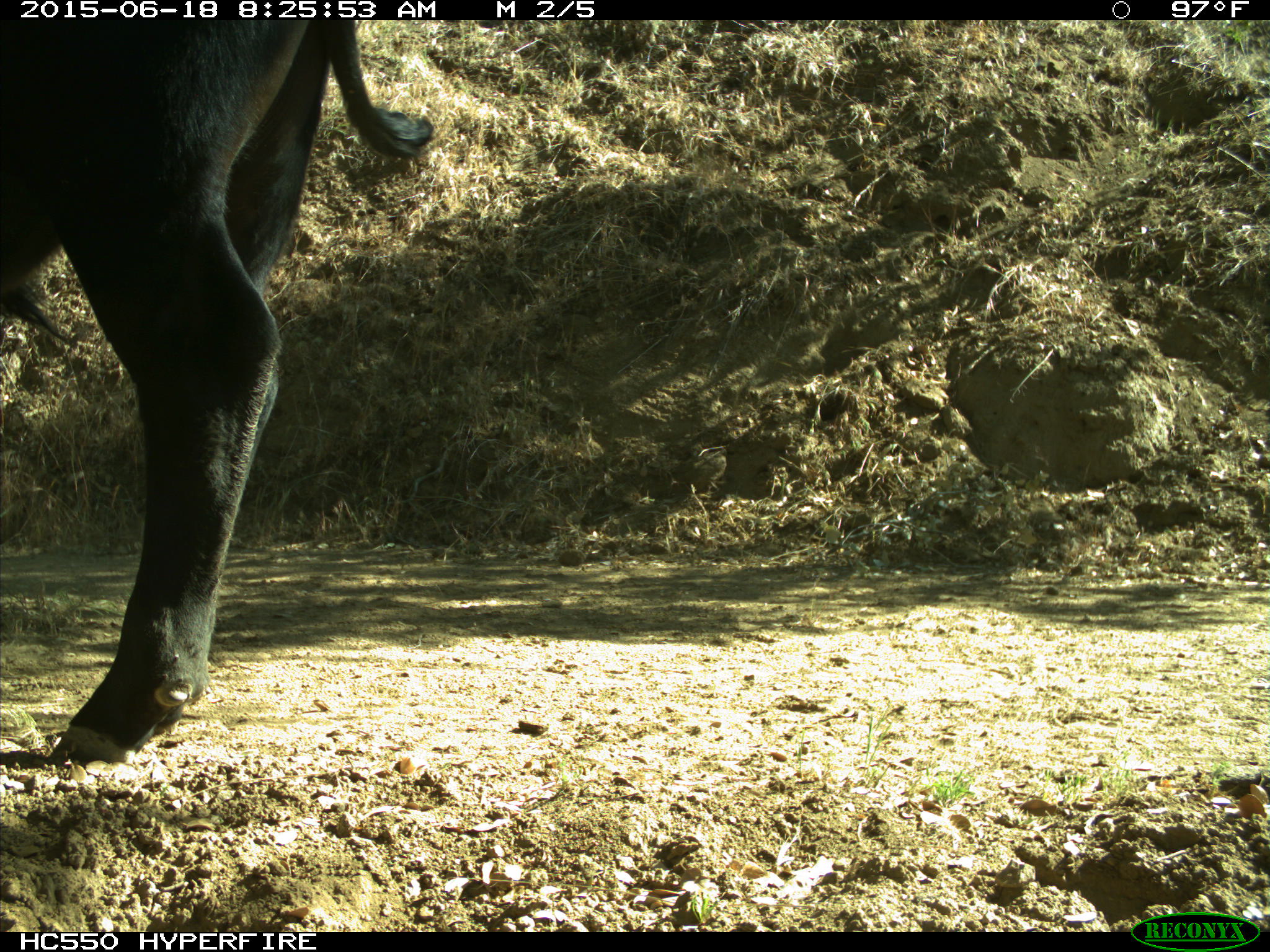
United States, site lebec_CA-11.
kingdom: Animalia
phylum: Chordata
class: Mammalia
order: Artiodactyla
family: Bovidae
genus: Bos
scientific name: Bos taurus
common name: domestic cow